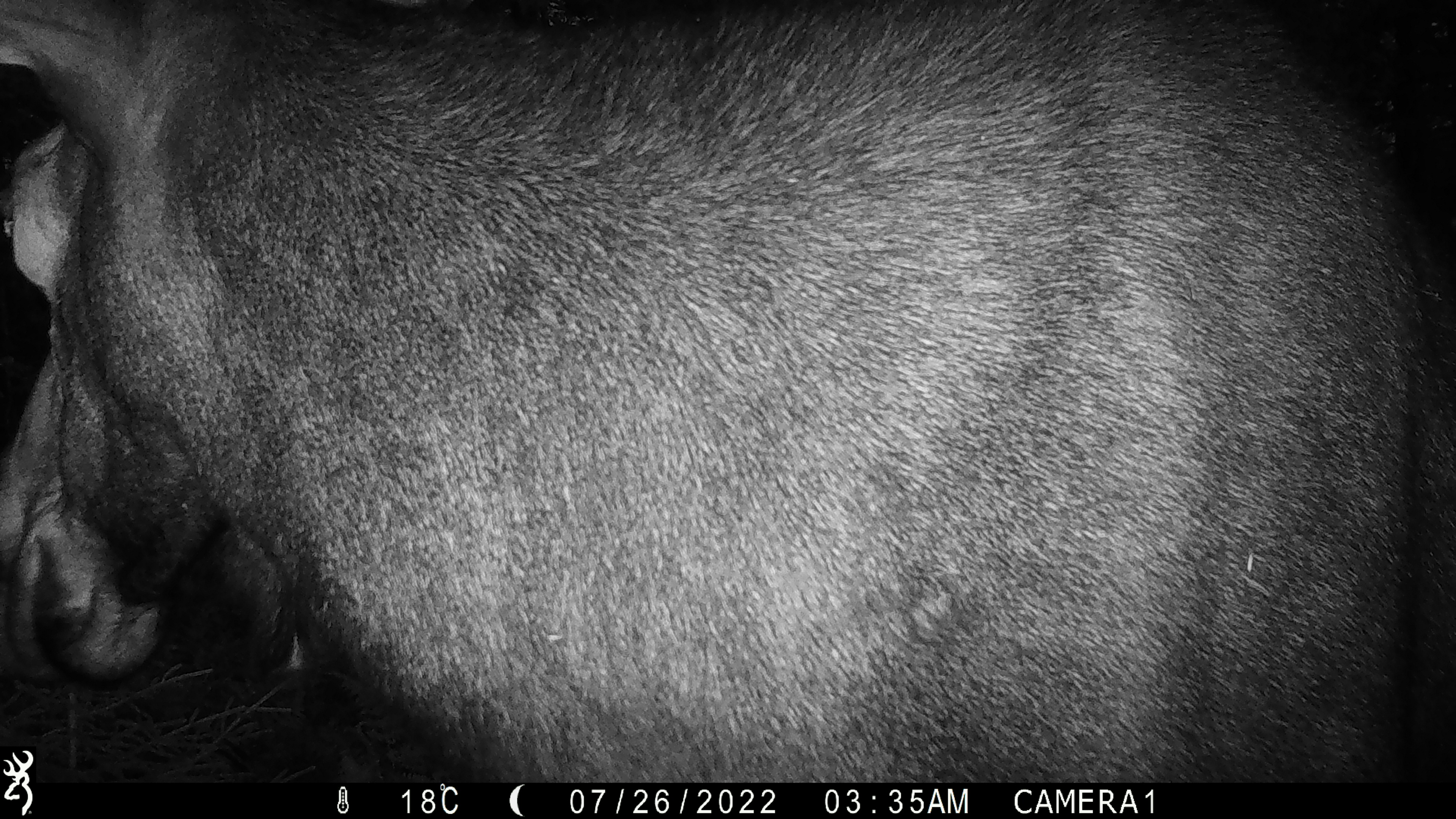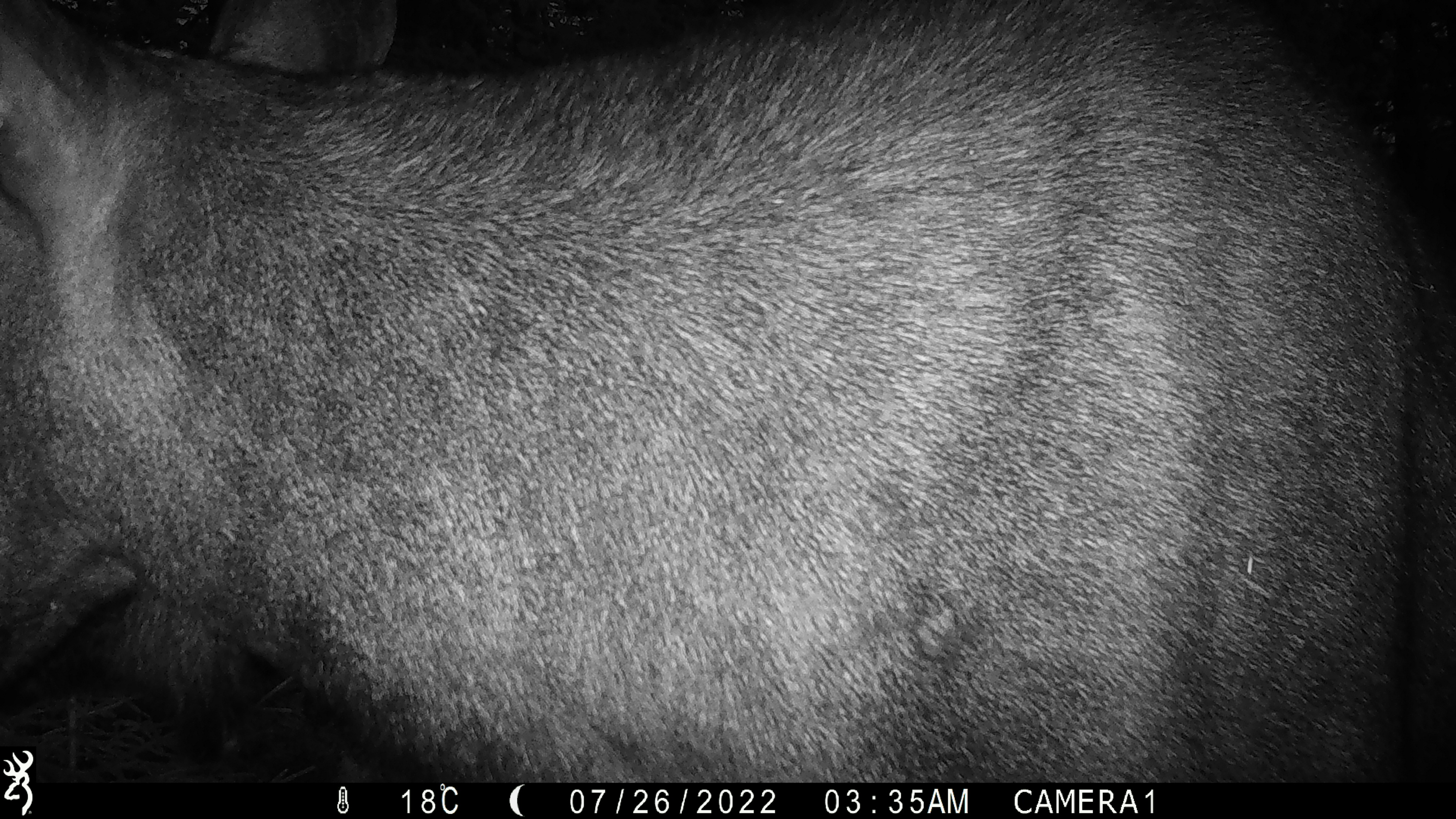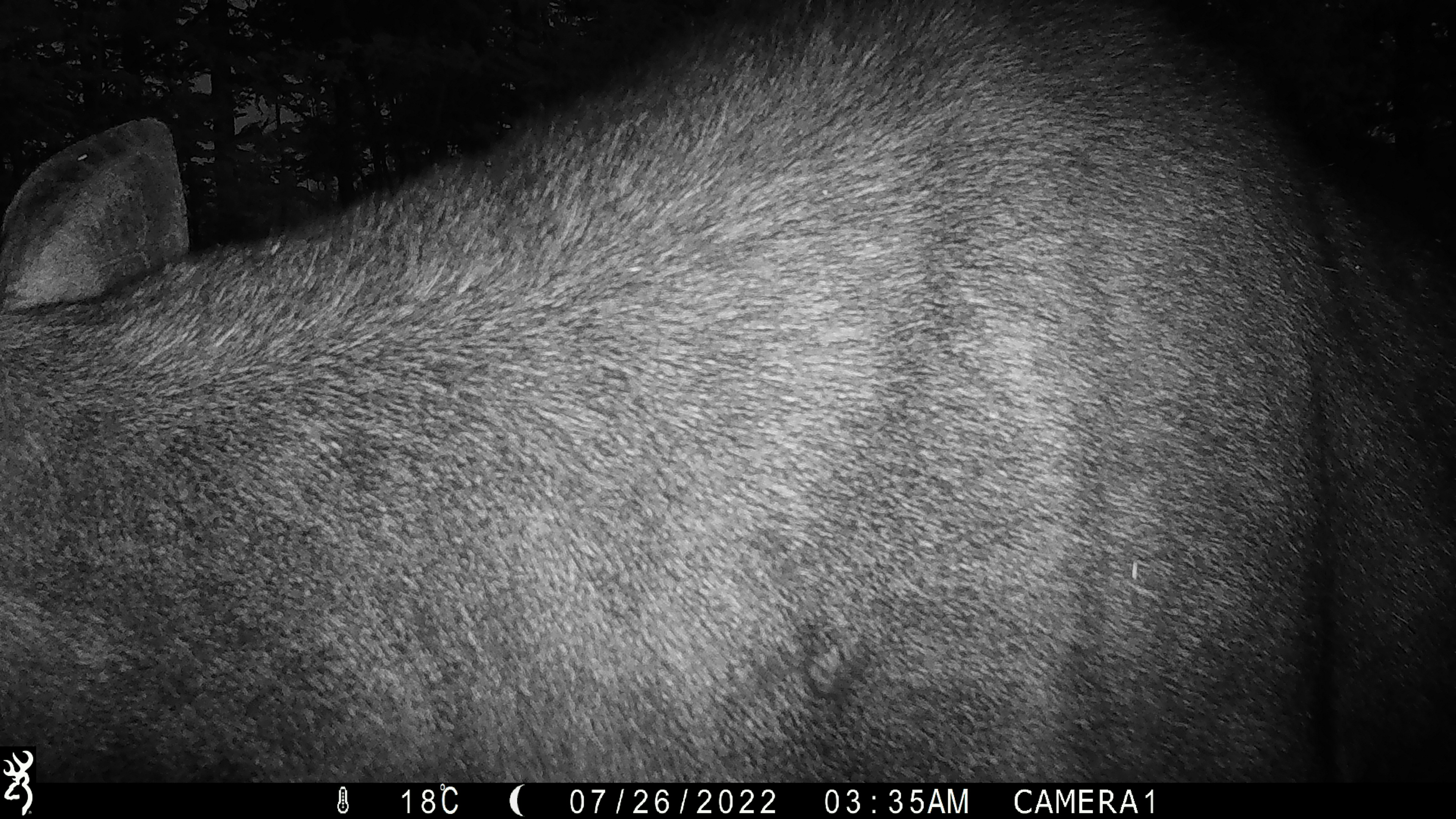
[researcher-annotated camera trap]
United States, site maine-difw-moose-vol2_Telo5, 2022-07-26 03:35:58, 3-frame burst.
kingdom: Animalia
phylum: Chordata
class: Mammalia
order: Artiodactyla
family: Cervidae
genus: Alces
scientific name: Alces alces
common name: moose